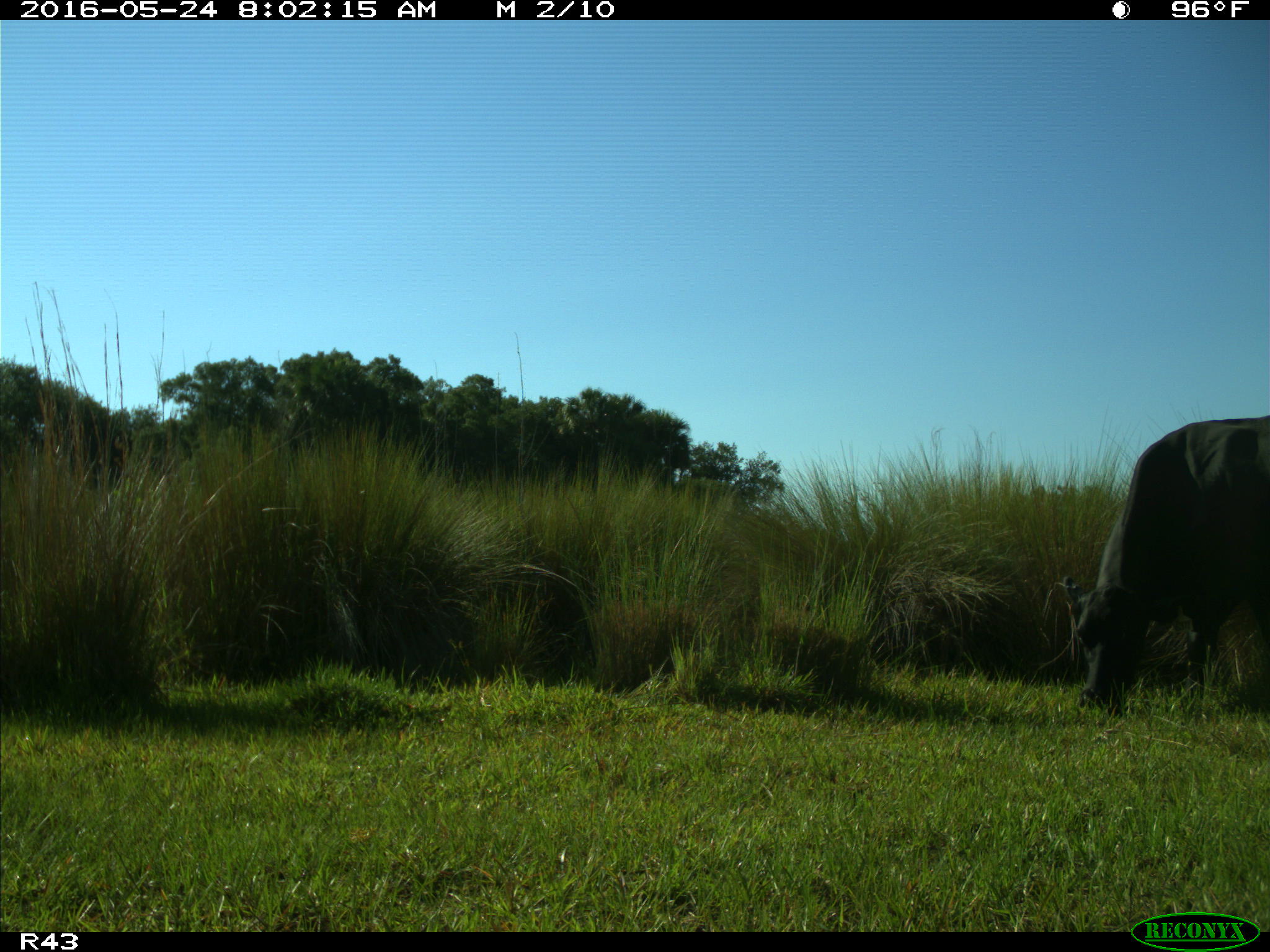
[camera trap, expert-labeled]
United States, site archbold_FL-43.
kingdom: Animalia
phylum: Chordata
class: Mammalia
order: Artiodactyla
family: Bovidae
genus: Bos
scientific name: Bos taurus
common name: domestic cow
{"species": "Bos taurus (domestic cow)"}